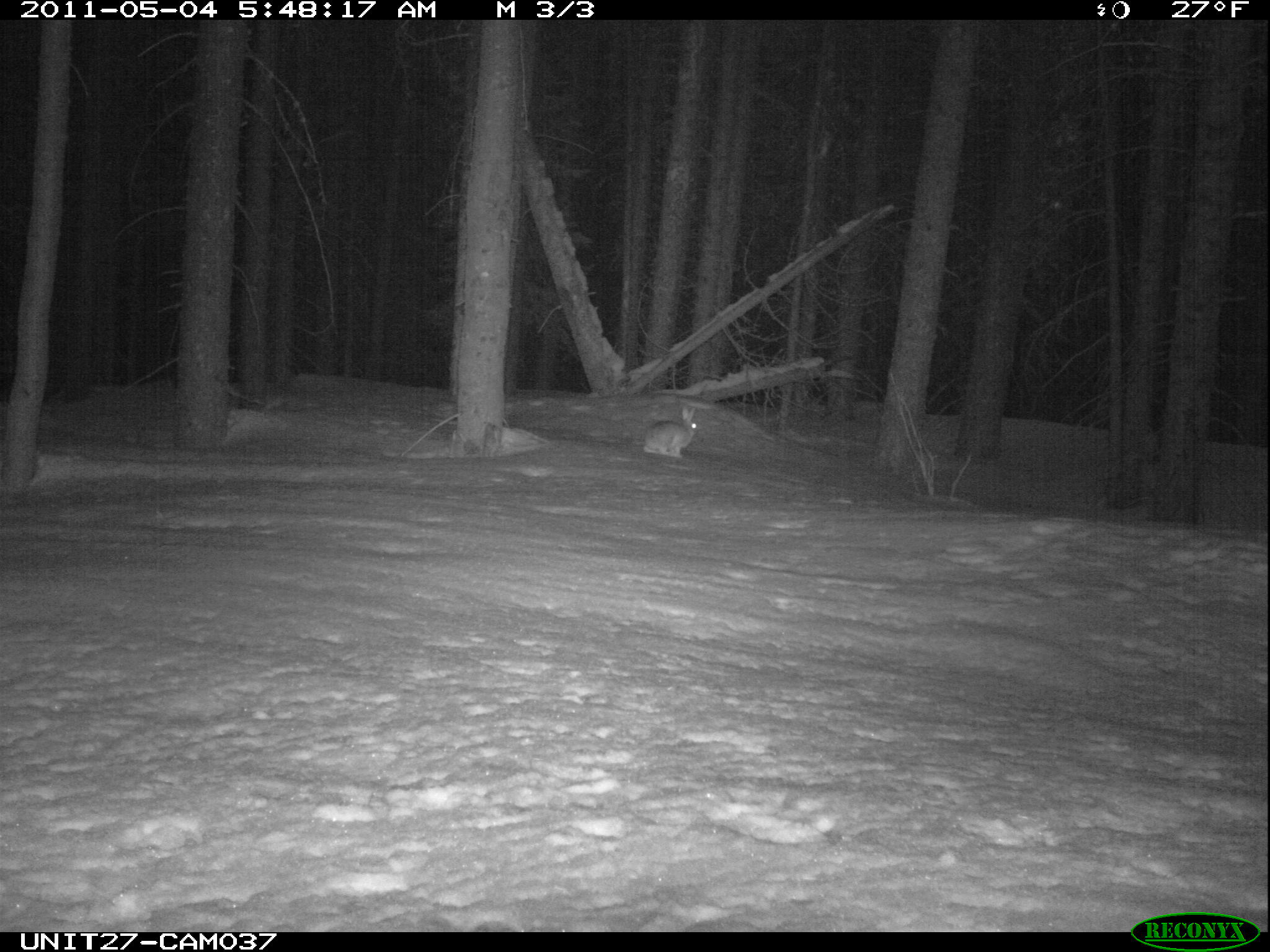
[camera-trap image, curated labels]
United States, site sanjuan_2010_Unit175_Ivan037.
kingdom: Animalia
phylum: Chordata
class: Mammalia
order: Lagomorpha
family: Leporidae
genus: Lepus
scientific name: Lepus americanus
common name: snowshoe hare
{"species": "Lepus americanus (snowshoe hare)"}